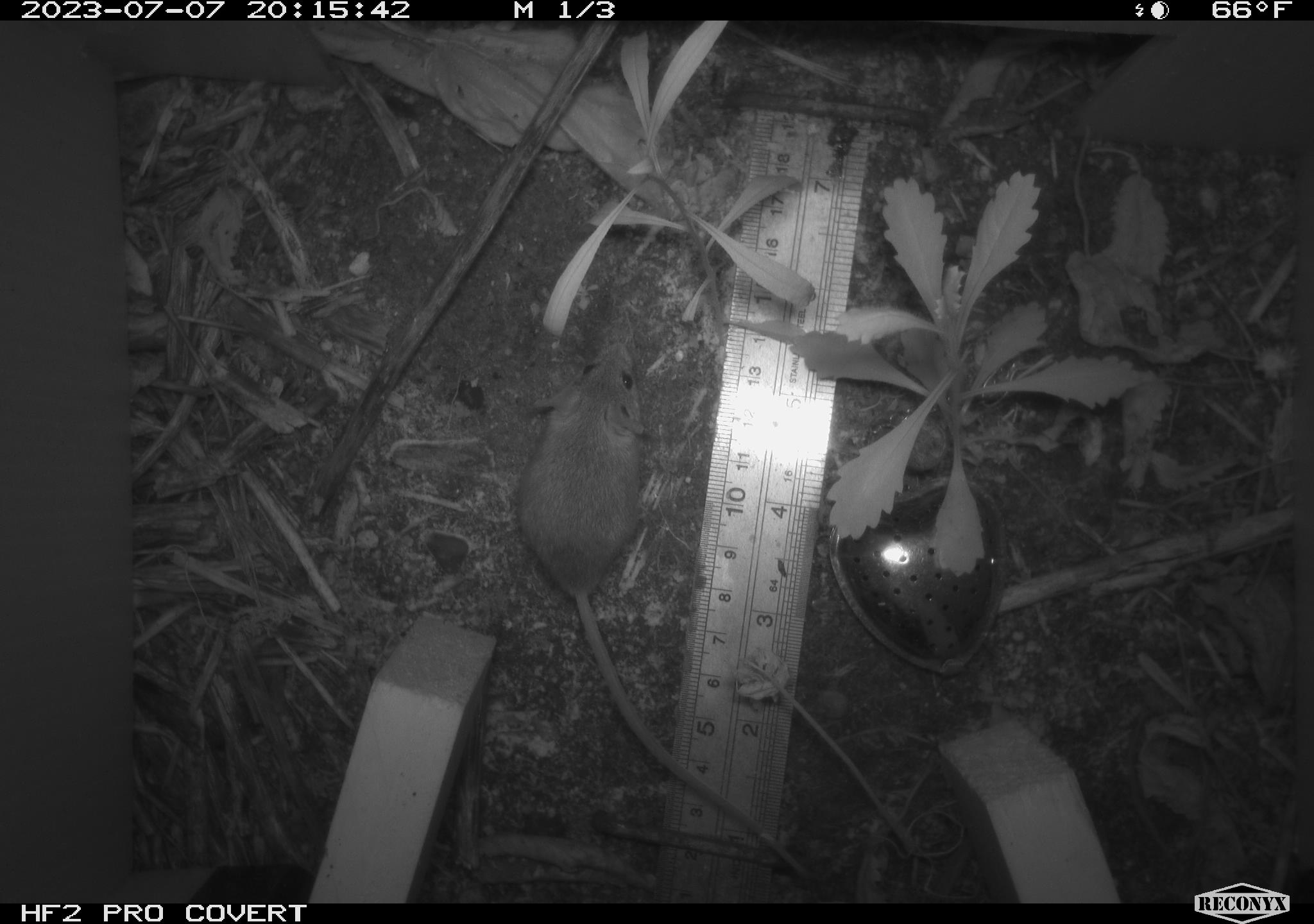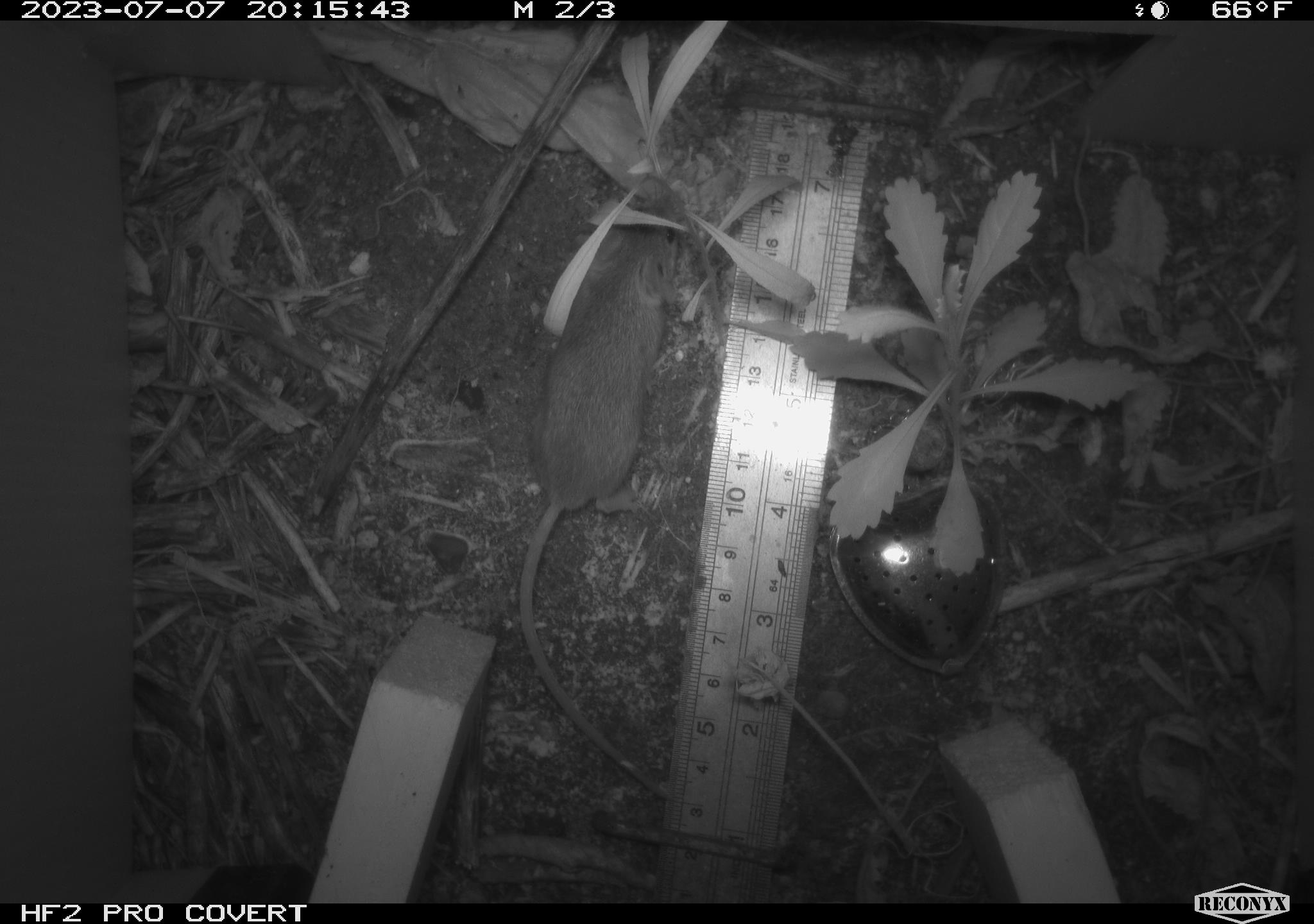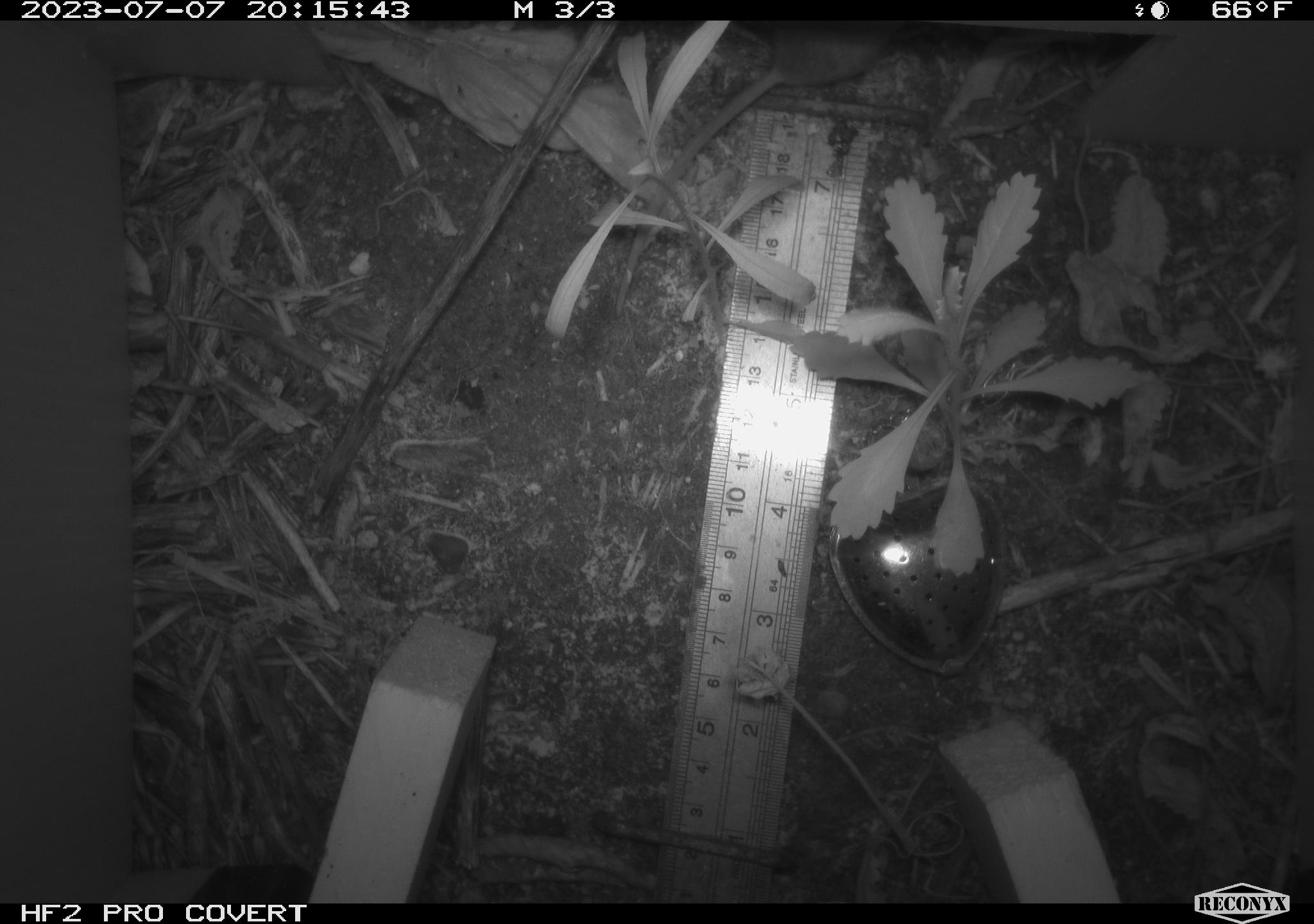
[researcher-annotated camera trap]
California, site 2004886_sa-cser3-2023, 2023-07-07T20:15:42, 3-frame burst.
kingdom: Animalia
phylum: Chordata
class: Mammalia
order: Rodentia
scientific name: Rodentia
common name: mouse species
Mouse species (Rodentia).